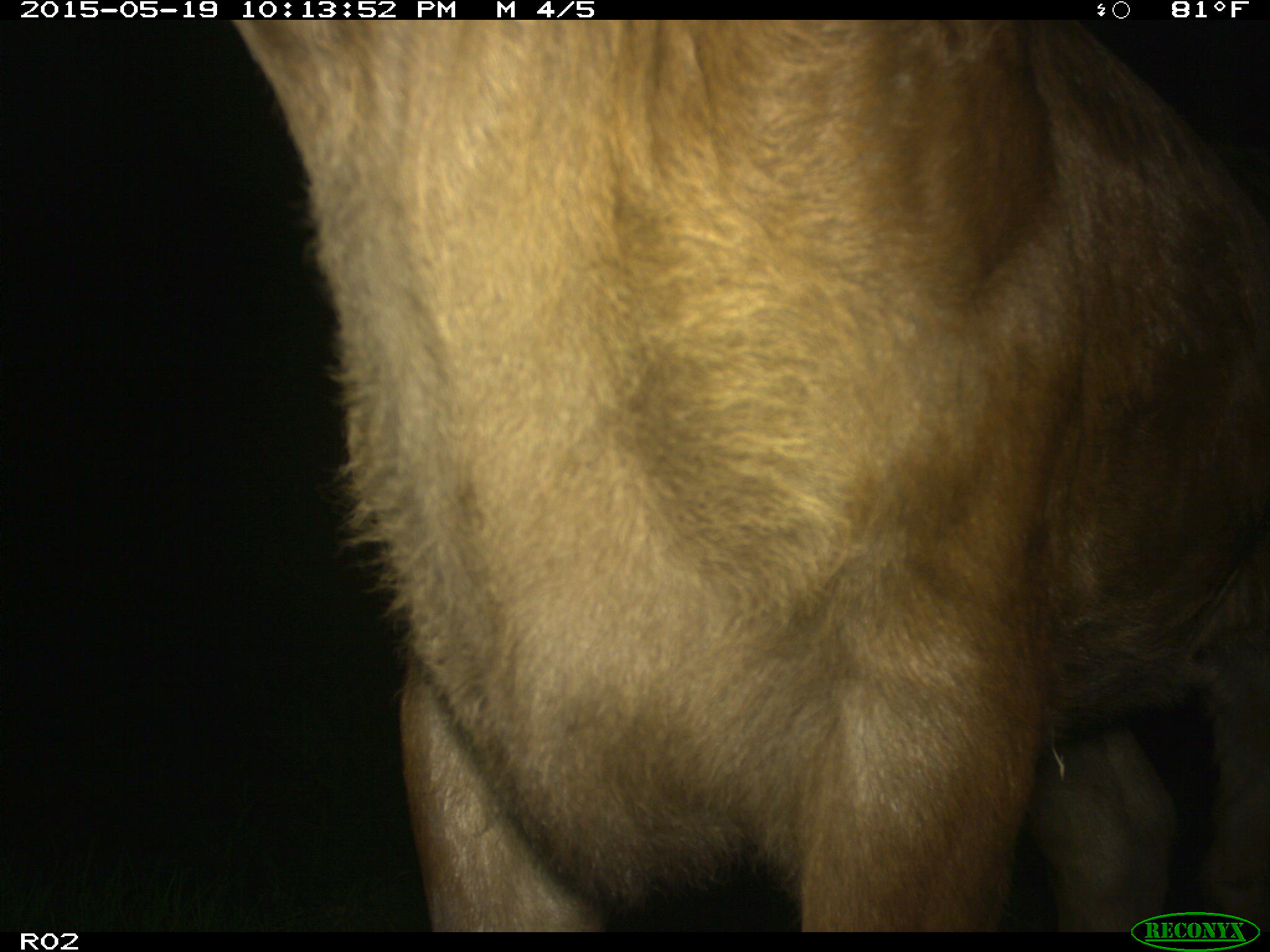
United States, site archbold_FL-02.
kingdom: Animalia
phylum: Chordata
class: Mammalia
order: Artiodactyla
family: Bovidae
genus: Bos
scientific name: Bos taurus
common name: domestic cow